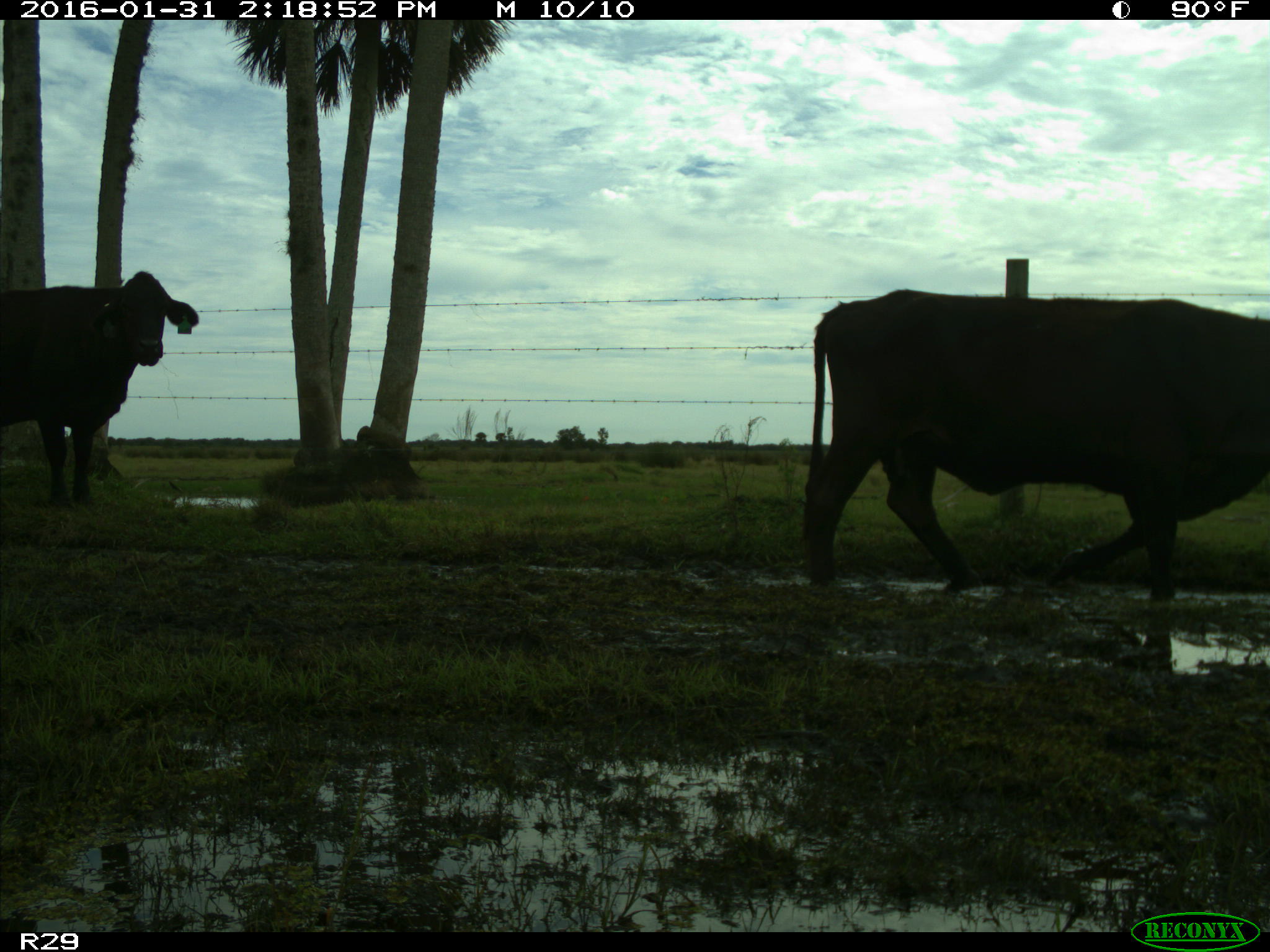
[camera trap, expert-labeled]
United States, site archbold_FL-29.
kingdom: Animalia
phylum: Chordata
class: Mammalia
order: Artiodactyla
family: Bovidae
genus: Bos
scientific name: Bos taurus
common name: domestic cow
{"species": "Bos taurus (domestic cow)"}